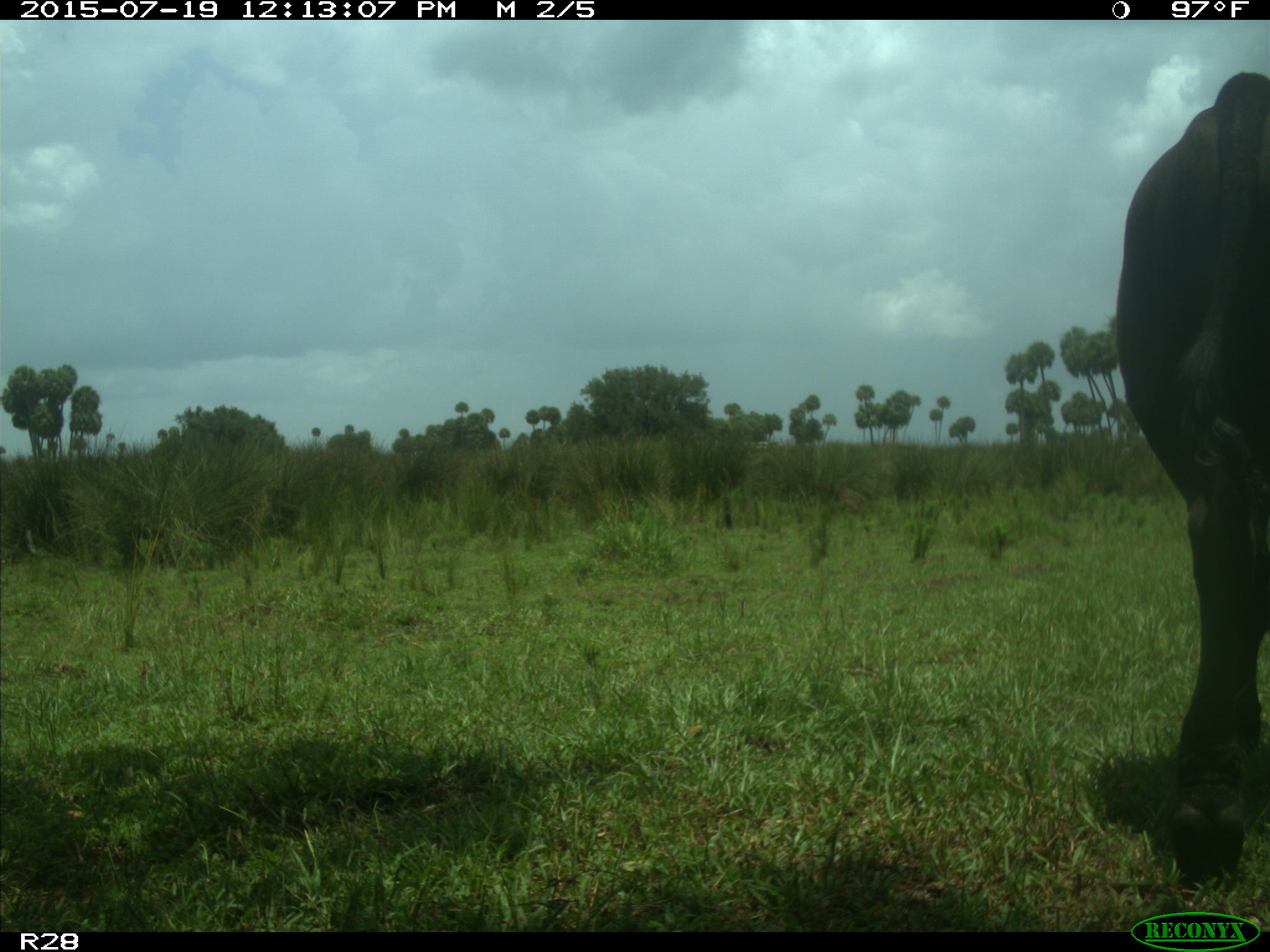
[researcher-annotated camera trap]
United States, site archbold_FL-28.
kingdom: Animalia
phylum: Chordata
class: Mammalia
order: Artiodactyla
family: Bovidae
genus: Bos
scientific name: Bos taurus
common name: domestic cow